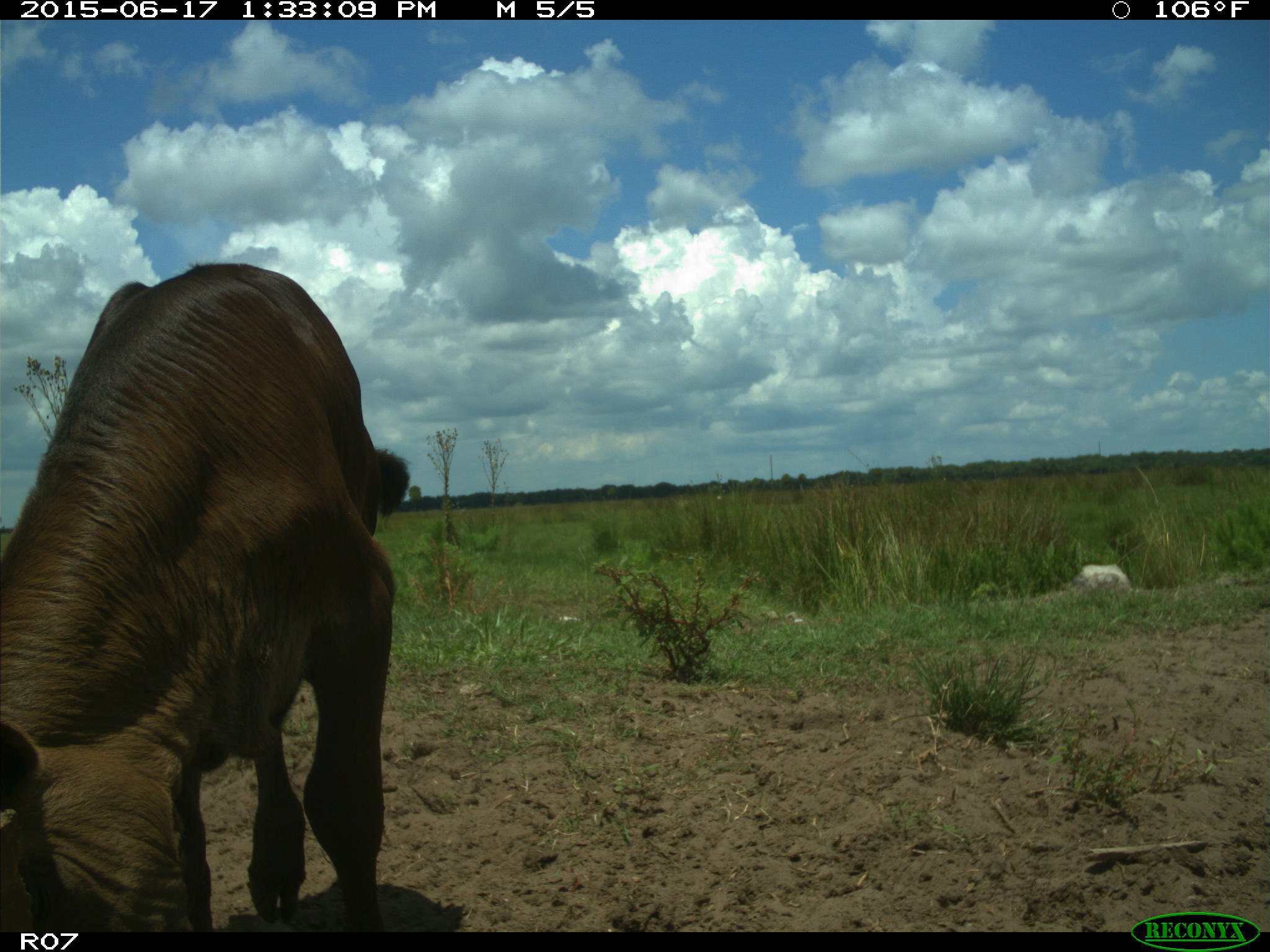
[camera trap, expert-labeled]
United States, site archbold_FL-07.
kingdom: Animalia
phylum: Chordata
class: Mammalia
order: Artiodactyla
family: Bovidae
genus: Bos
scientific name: Bos taurus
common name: domestic cow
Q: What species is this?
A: Bos taurus (domestic cow).